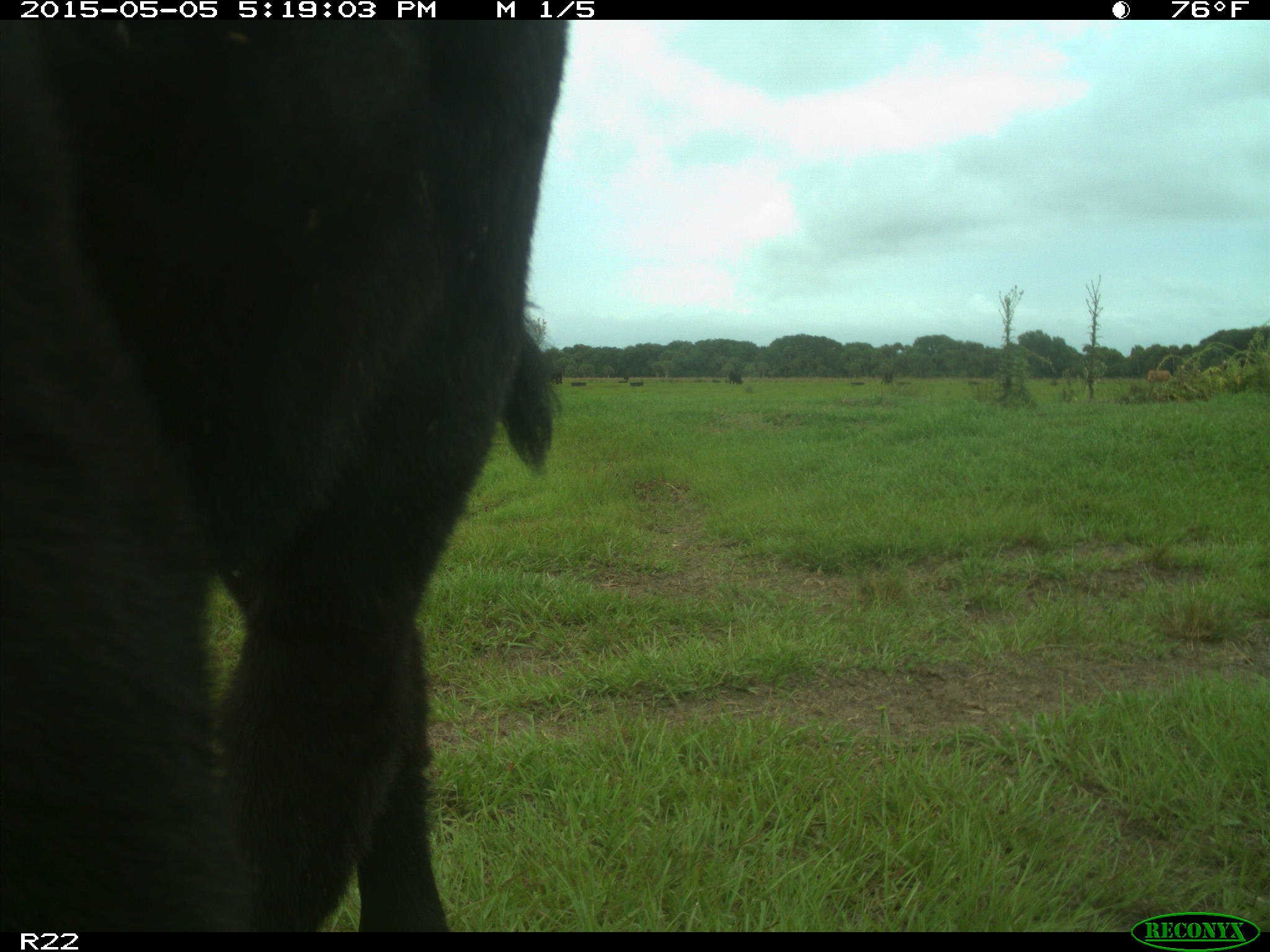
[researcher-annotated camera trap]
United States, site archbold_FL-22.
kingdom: Animalia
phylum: Chordata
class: Mammalia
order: Artiodactyla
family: Bovidae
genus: Bos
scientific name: Bos taurus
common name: domestic cow